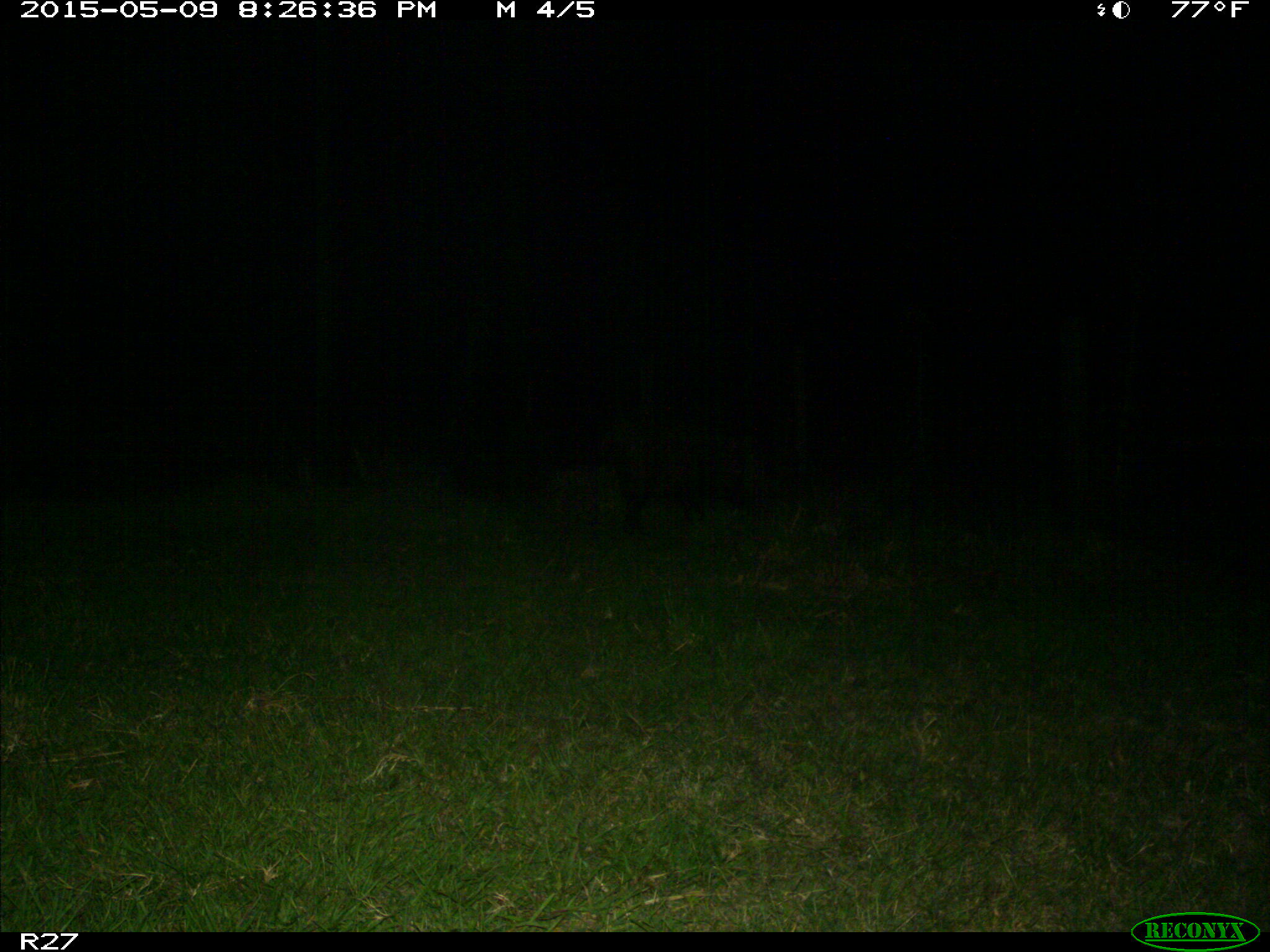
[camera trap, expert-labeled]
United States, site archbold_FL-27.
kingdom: Animalia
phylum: Chordata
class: Mammalia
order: Artiodactyla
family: Suidae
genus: Sus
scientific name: Sus scrofa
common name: wild boar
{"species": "Sus scrofa (wild boar)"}